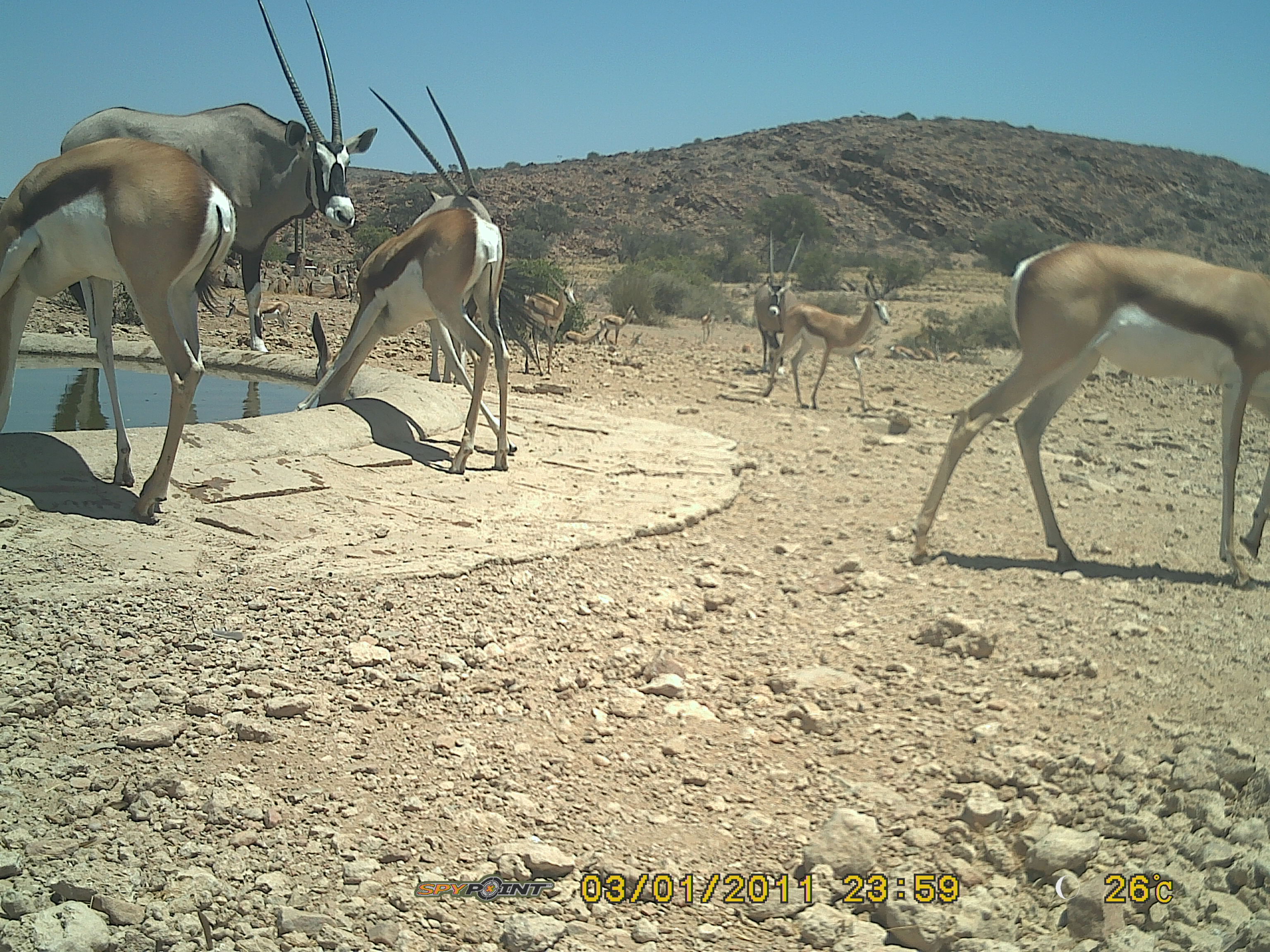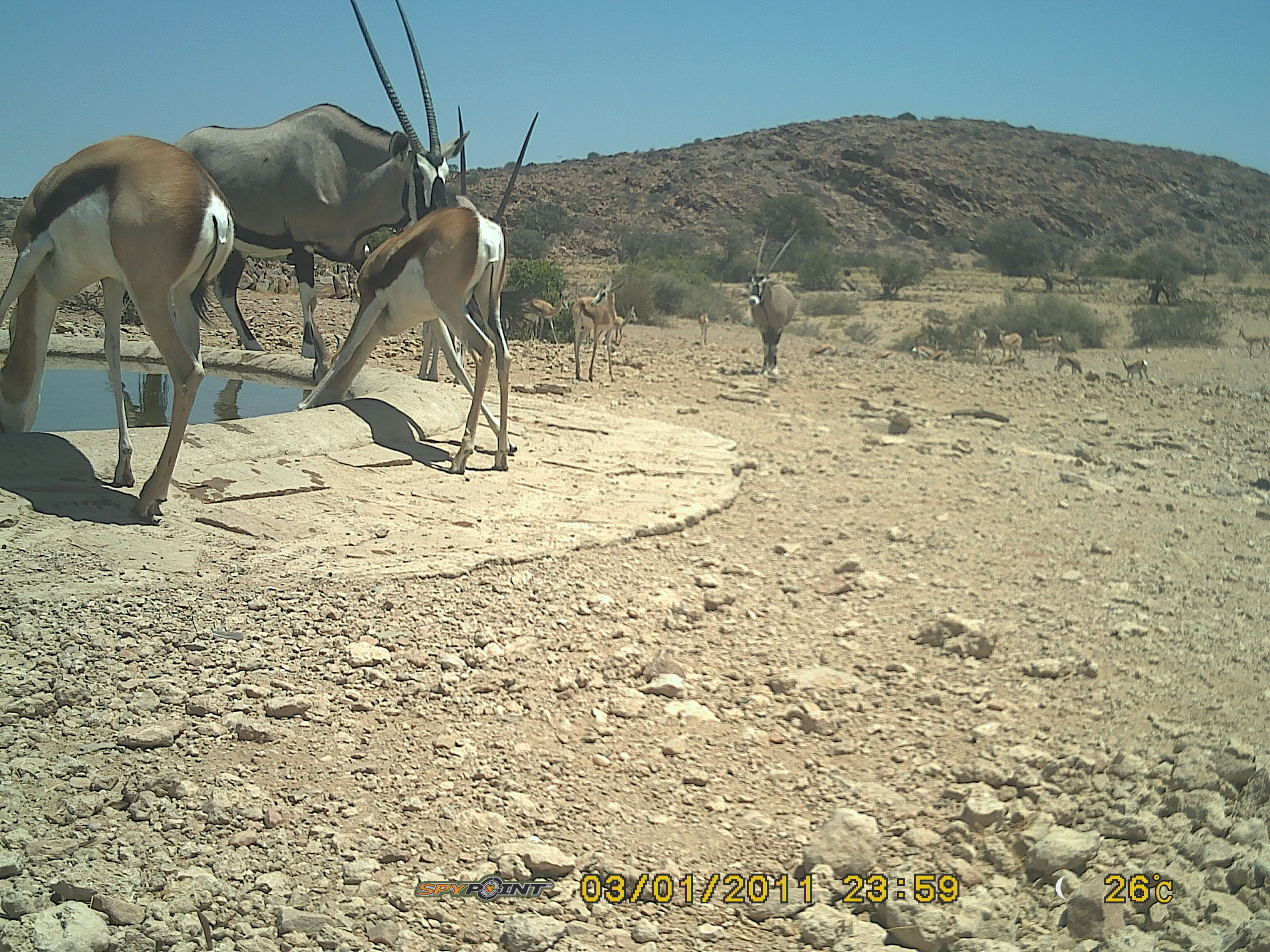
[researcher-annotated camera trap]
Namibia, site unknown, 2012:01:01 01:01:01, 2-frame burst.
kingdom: Animalia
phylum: Chordata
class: Mammalia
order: Artiodactyla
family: Bovidae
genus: Antidorcas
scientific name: Antidorcas marsupialis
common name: springbok